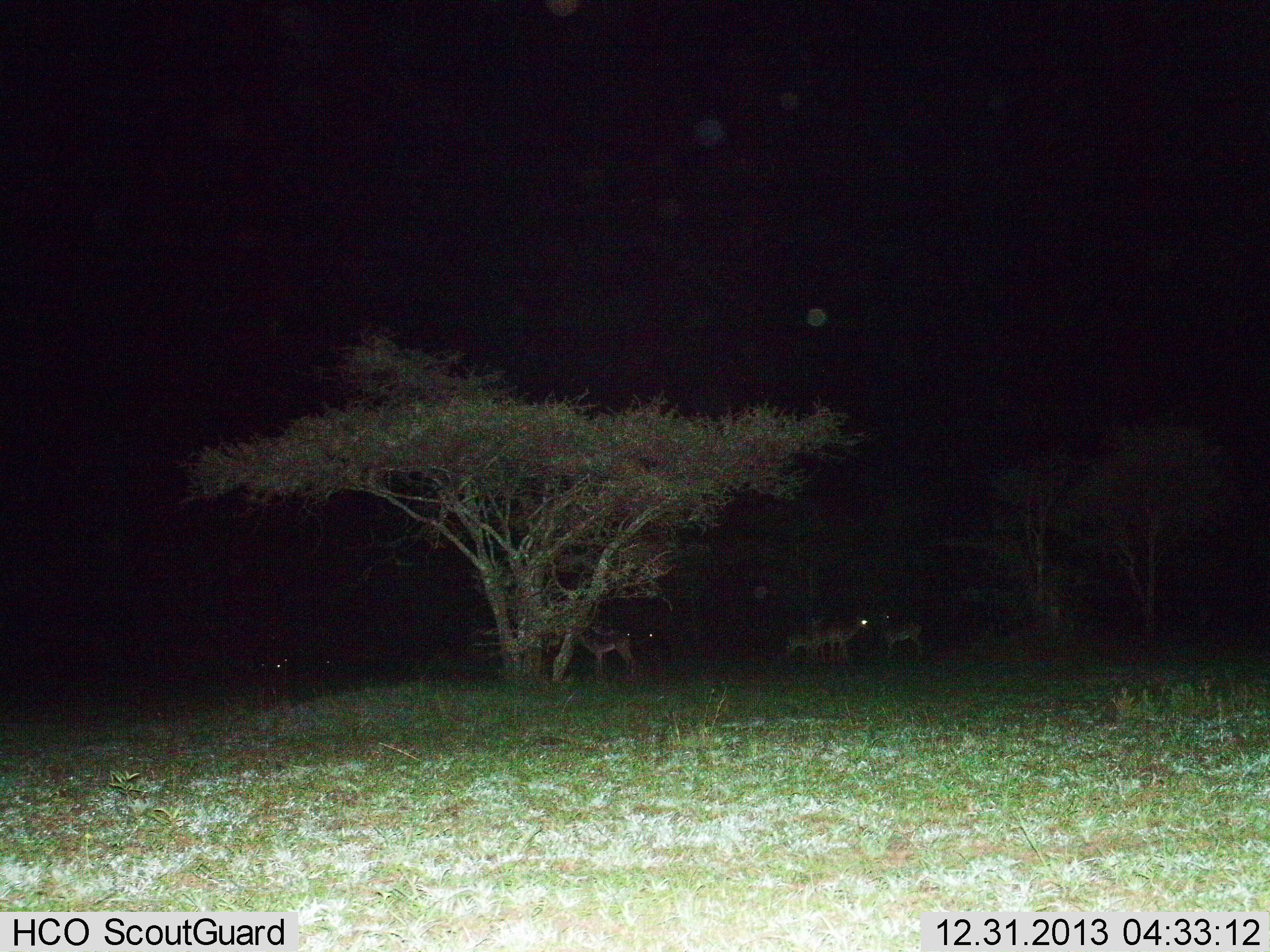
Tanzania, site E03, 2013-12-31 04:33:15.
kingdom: Animalia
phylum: Chordata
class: Mammalia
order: Artiodactyla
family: Bovidae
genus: Aepyceros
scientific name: Aepyceros melampus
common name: impala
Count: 5.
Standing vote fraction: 100%.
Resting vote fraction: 0%.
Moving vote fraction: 0%.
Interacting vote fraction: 0%.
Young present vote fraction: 0%.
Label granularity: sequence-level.